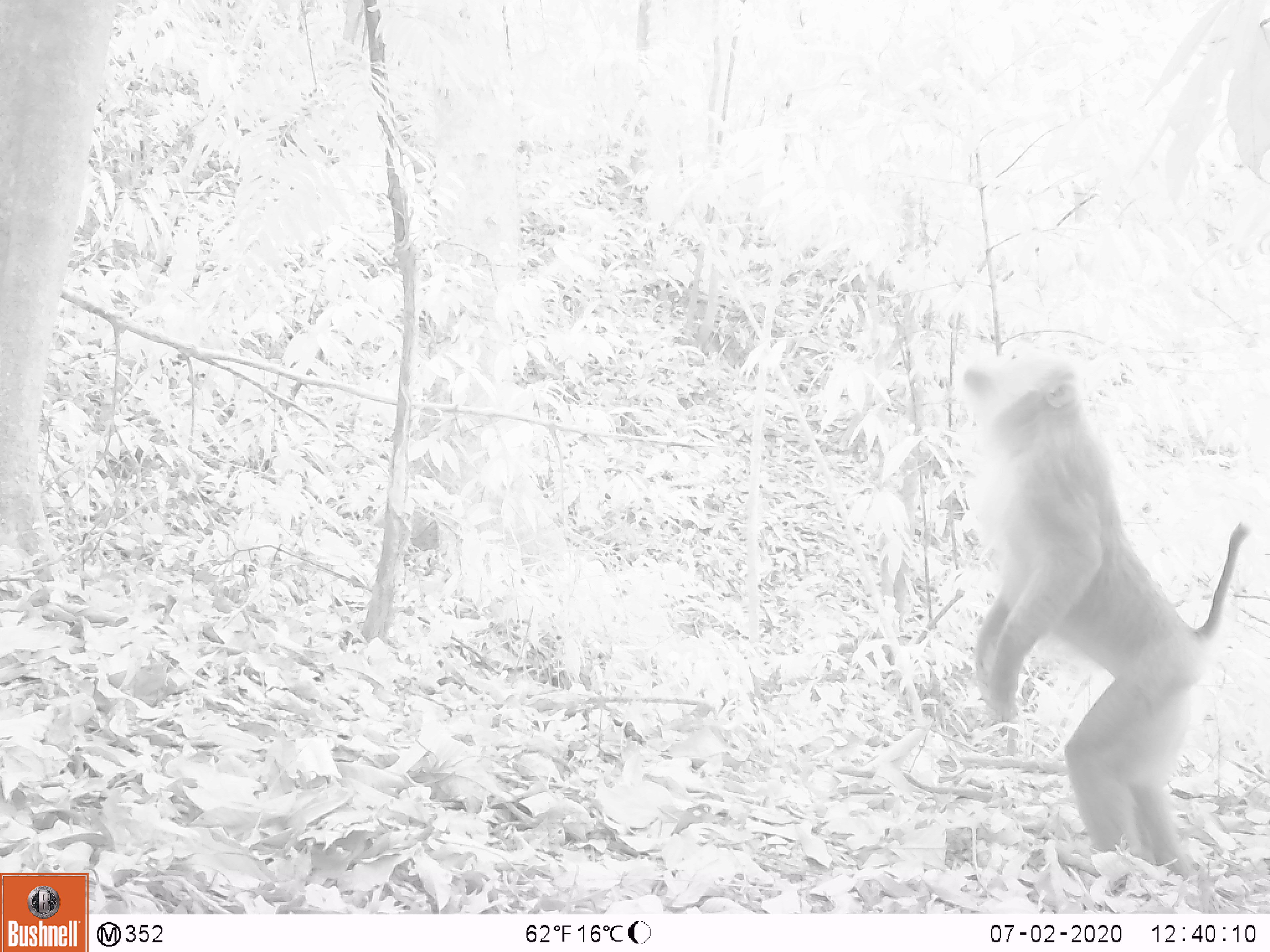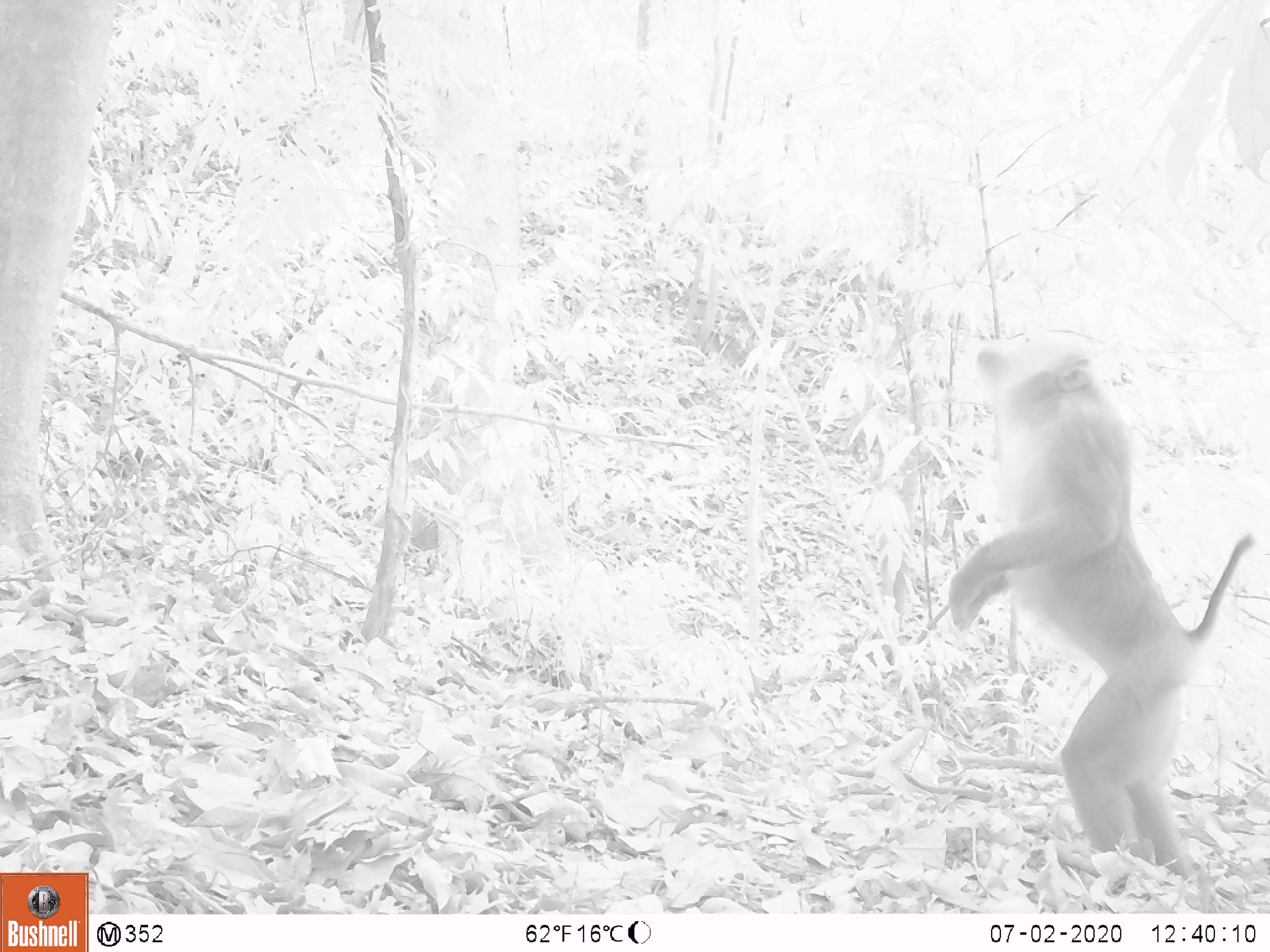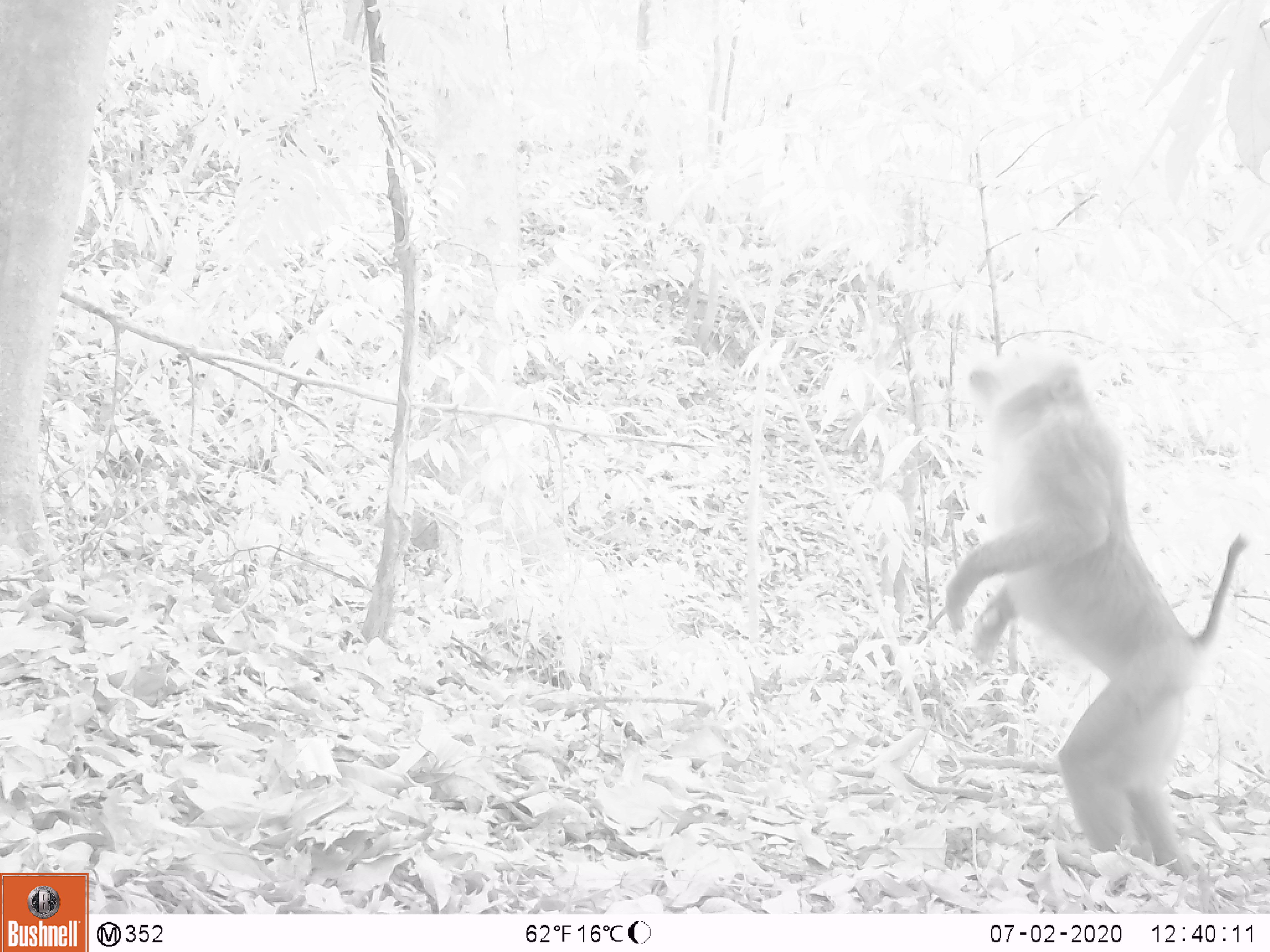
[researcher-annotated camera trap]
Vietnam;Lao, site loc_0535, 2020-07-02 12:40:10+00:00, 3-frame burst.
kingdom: Animalia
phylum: Chordata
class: Mammalia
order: Primates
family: Cercopithecidae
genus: Macaca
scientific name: Macaca nemestrina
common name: pig-tailed macaque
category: pig tailed macaque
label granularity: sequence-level